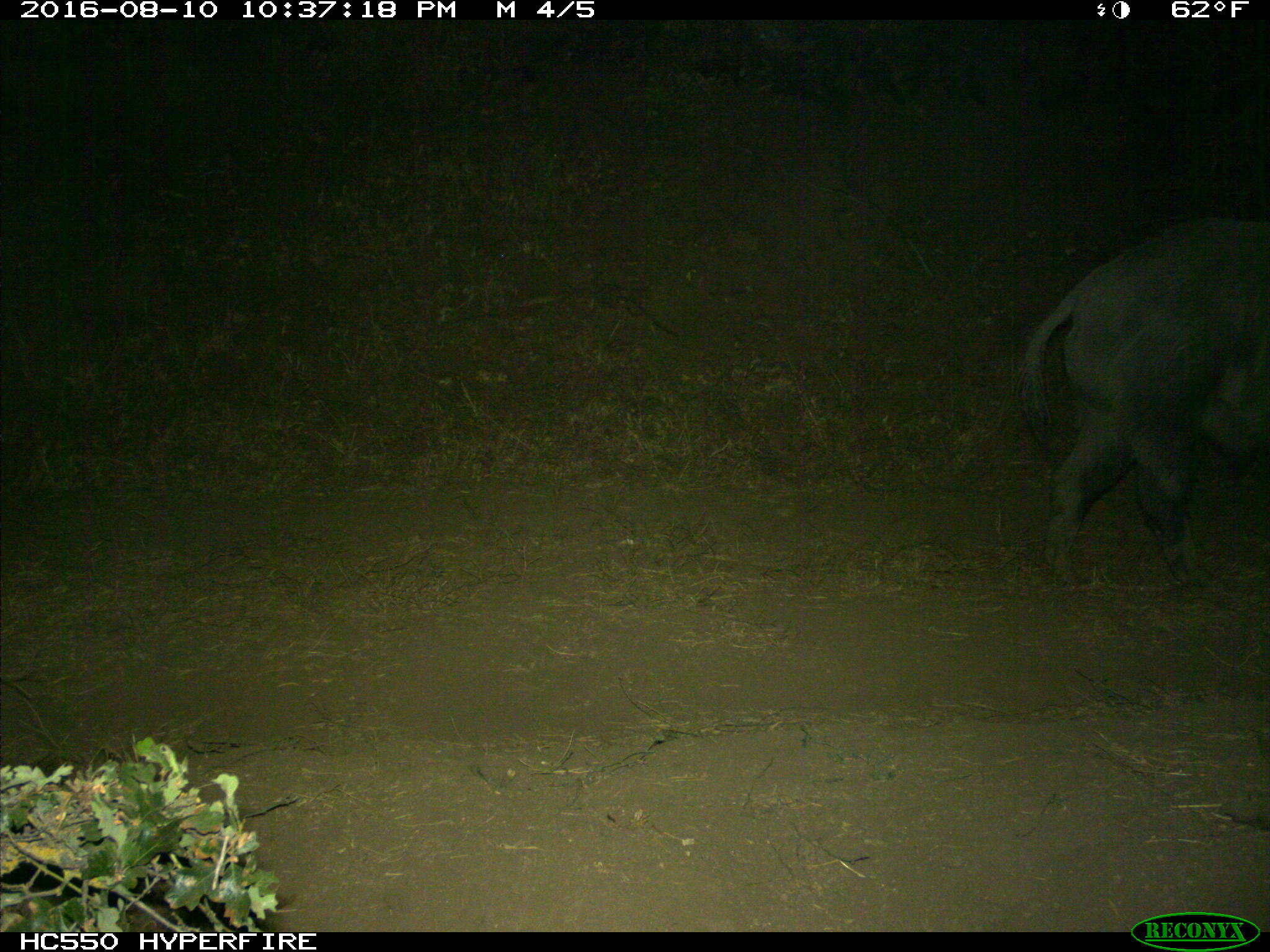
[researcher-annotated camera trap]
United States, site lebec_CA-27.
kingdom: Animalia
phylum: Chordata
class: Mammalia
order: Artiodactyla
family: Suidae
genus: Sus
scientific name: Sus scrofa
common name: wild boar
Sus scrofa (wild boar).